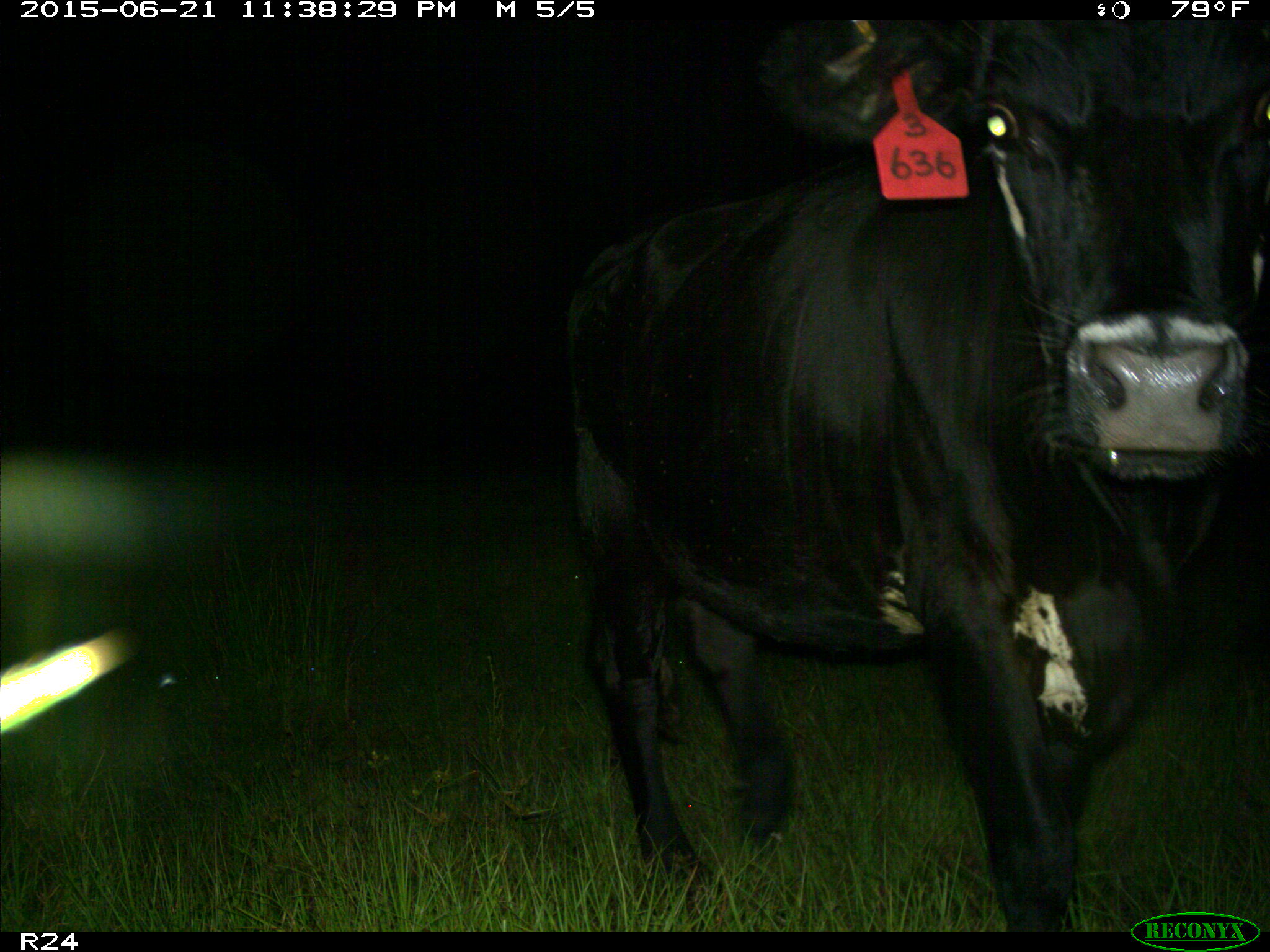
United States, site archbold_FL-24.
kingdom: Animalia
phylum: Chordata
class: Mammalia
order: Artiodactyla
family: Bovidae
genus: Bos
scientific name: Bos taurus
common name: domestic cow